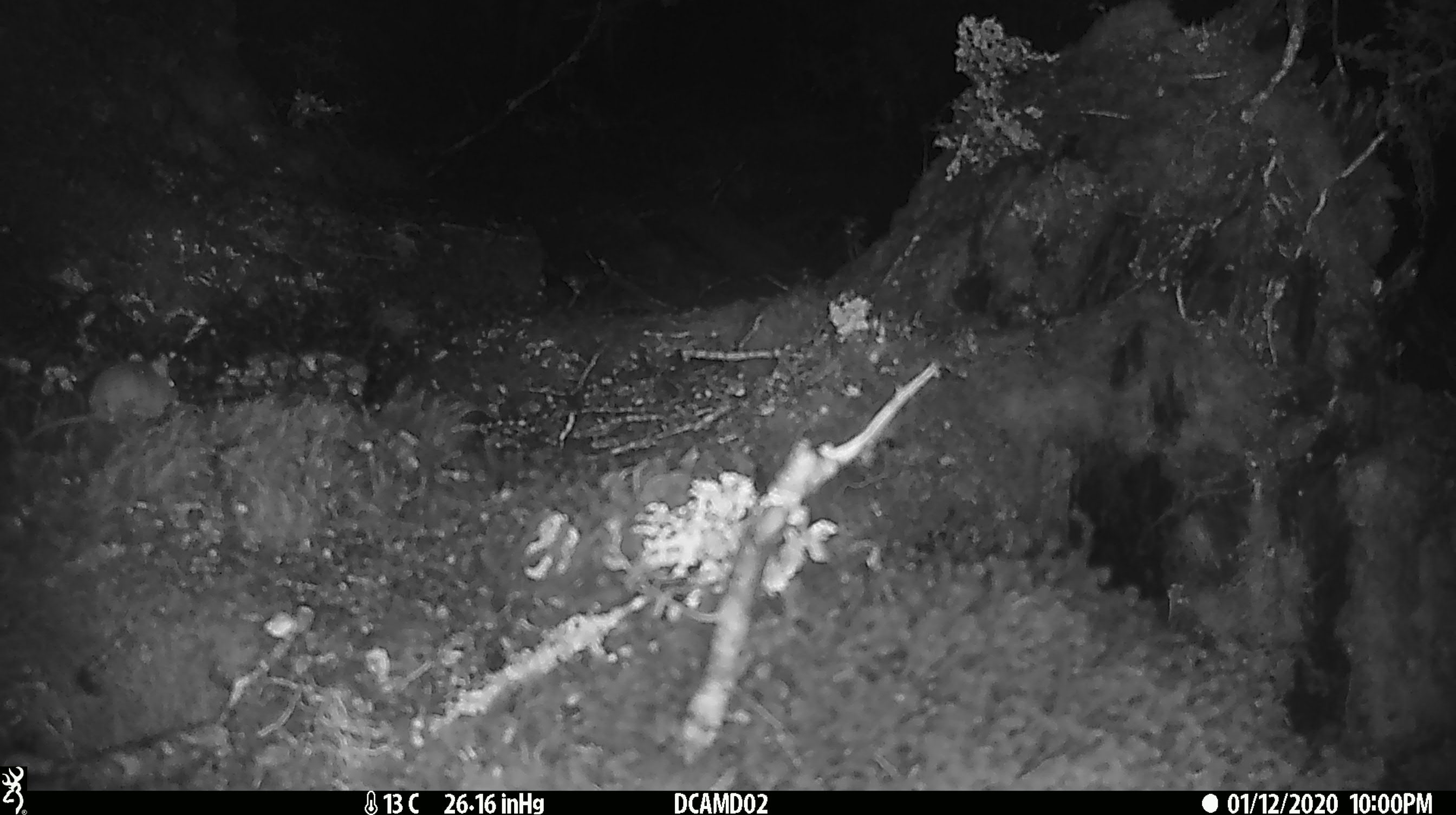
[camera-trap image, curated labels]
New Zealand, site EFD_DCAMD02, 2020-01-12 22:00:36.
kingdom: Animalia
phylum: Chordata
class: Mammalia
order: Rodentia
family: Muridae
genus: Mus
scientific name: Mus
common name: mouse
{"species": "mouse (Mus)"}